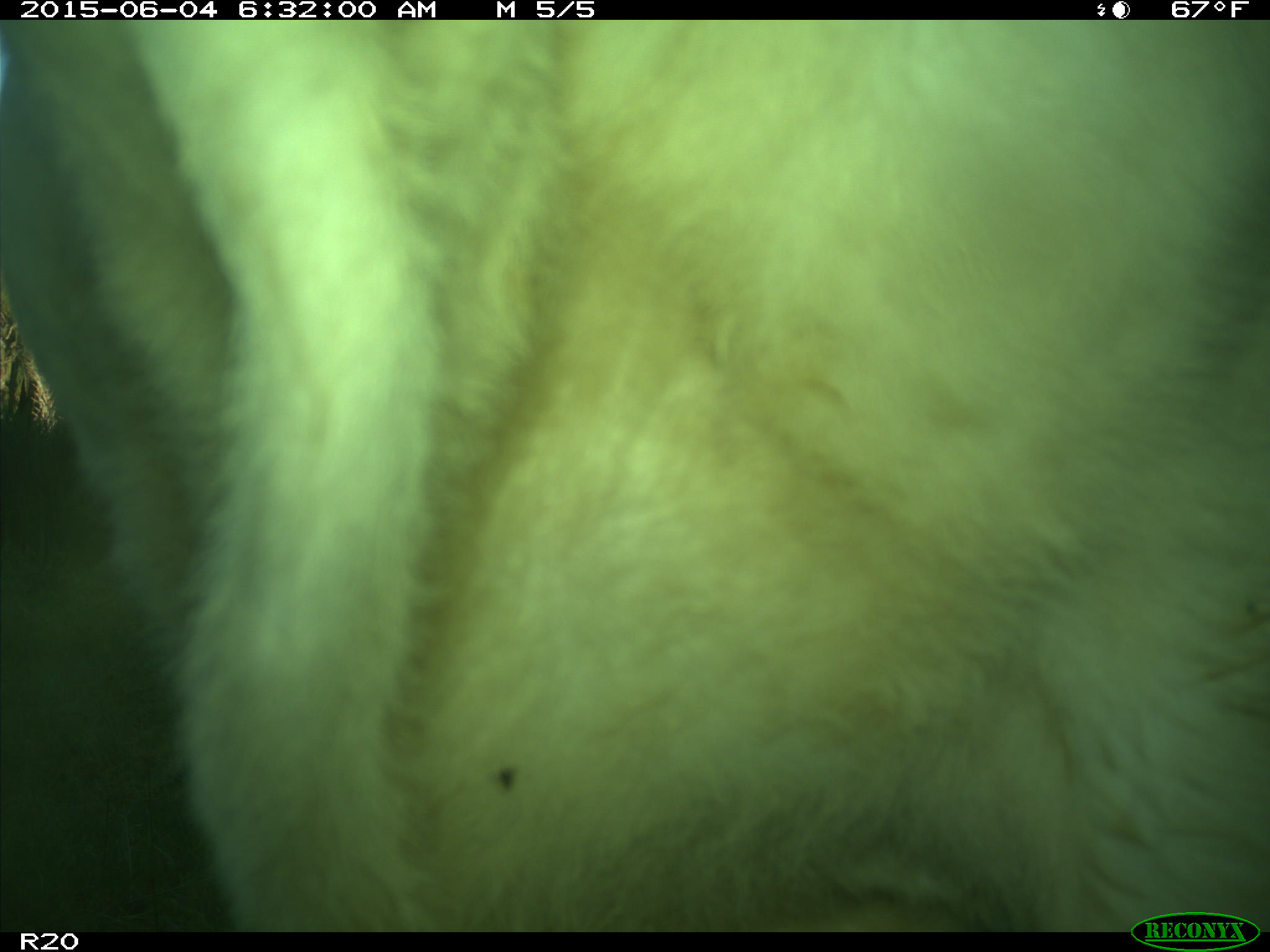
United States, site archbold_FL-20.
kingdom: Animalia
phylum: Chordata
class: Mammalia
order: Artiodactyla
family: Bovidae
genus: Bos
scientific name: Bos taurus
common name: domestic cow